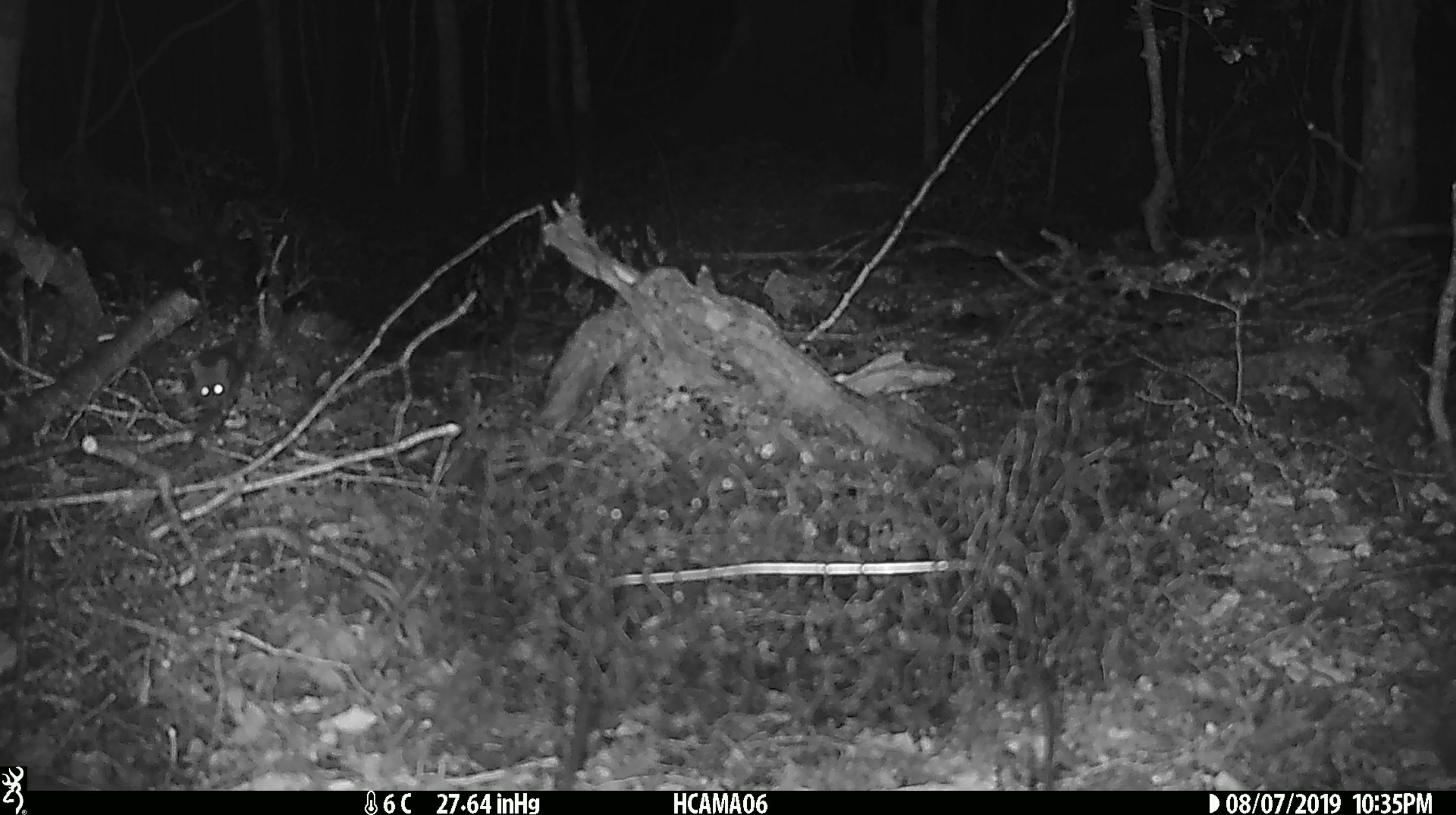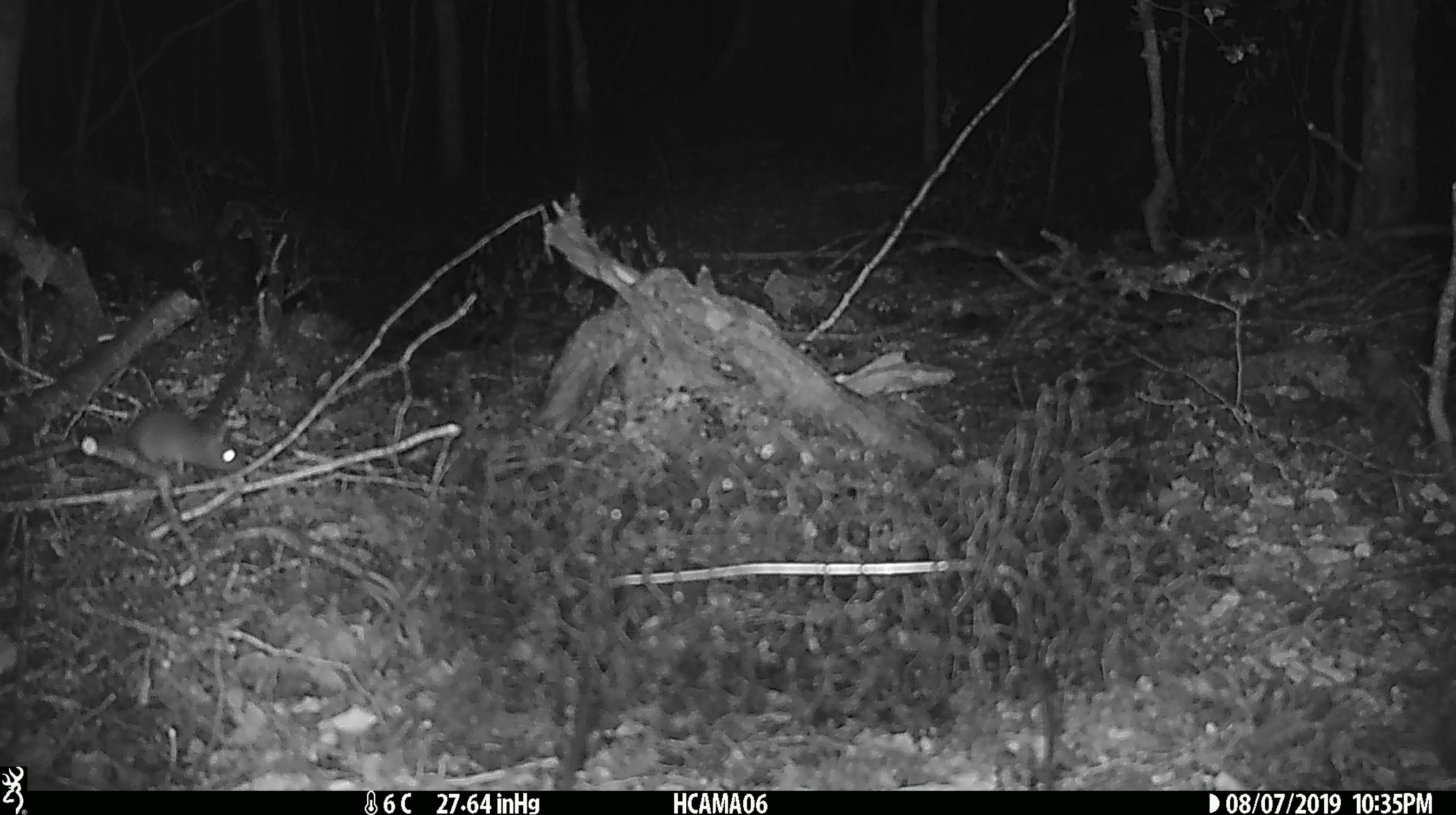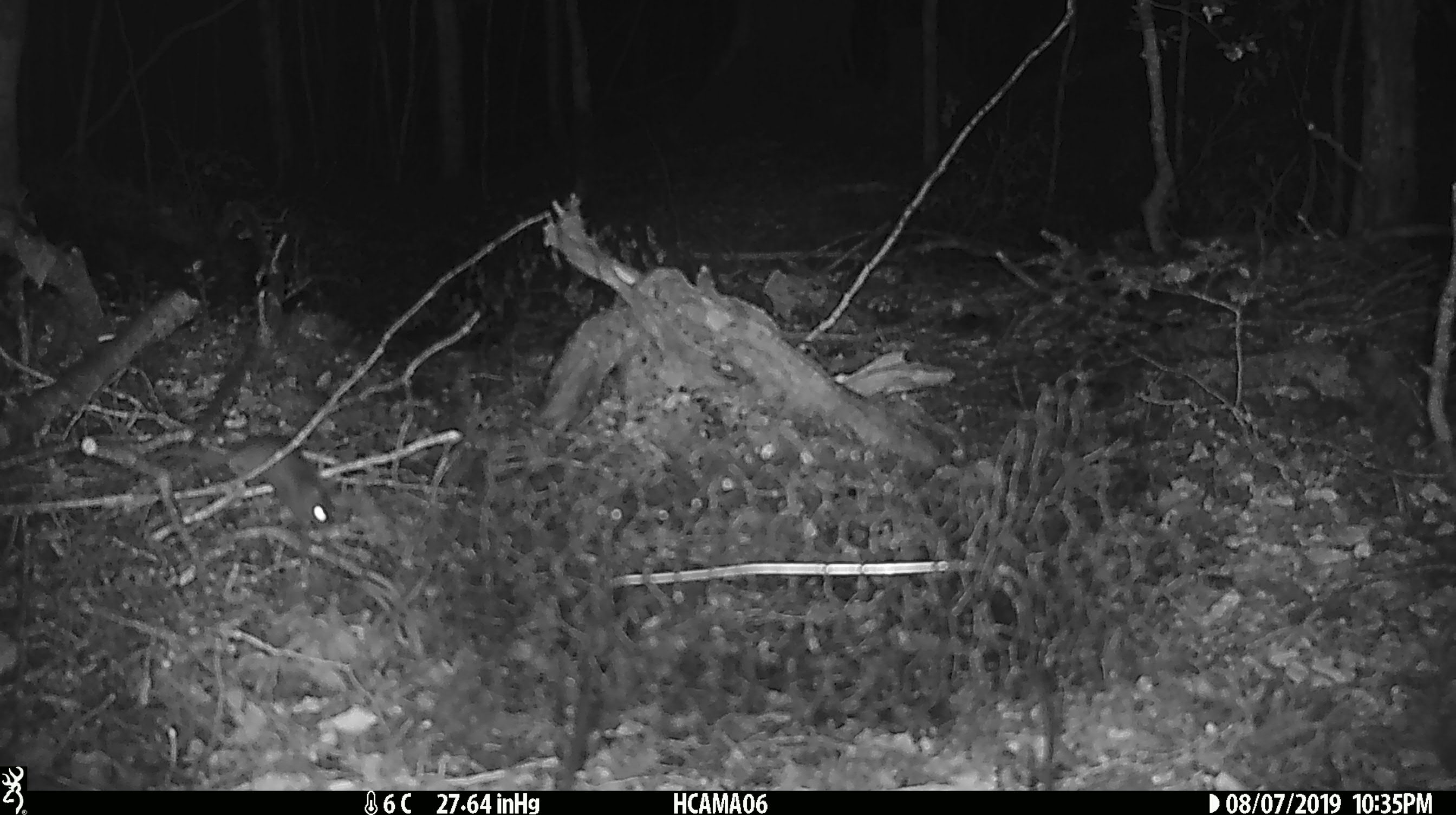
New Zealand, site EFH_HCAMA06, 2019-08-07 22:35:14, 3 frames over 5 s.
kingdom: Animalia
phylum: Chordata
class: Mammalia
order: Rodentia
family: Muridae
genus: Mus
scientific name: Mus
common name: mouse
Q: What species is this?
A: Mouse (Mus).